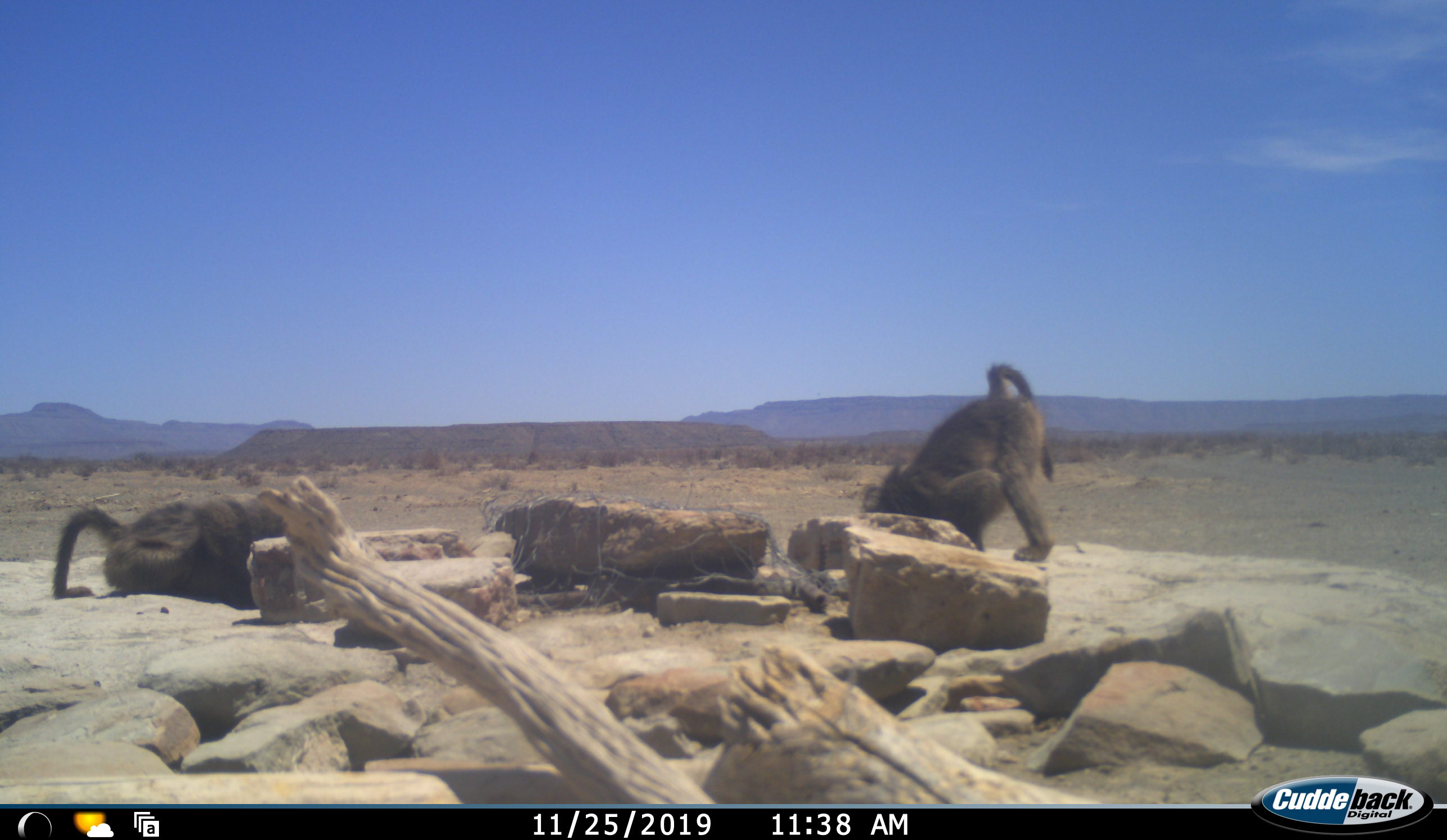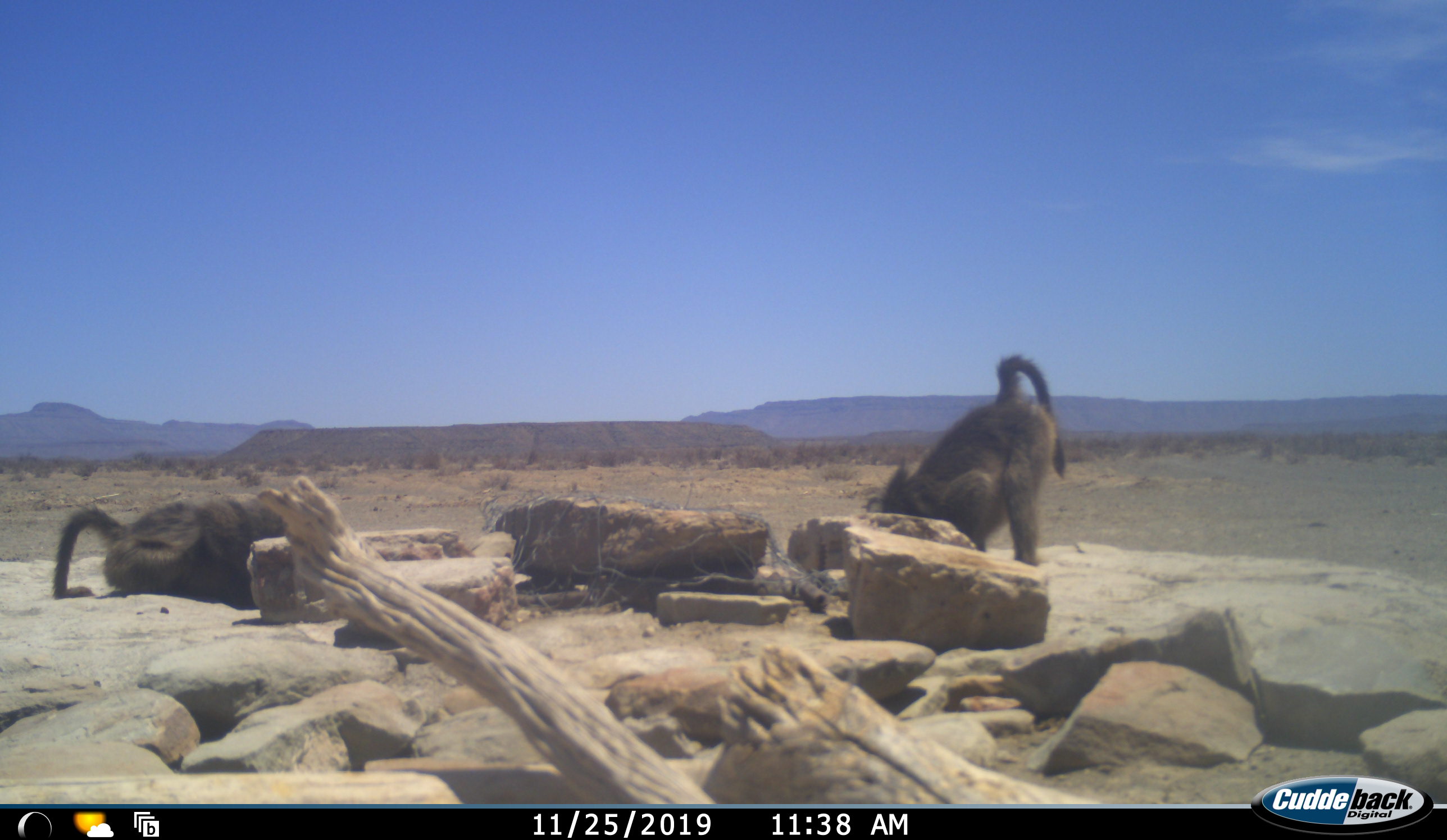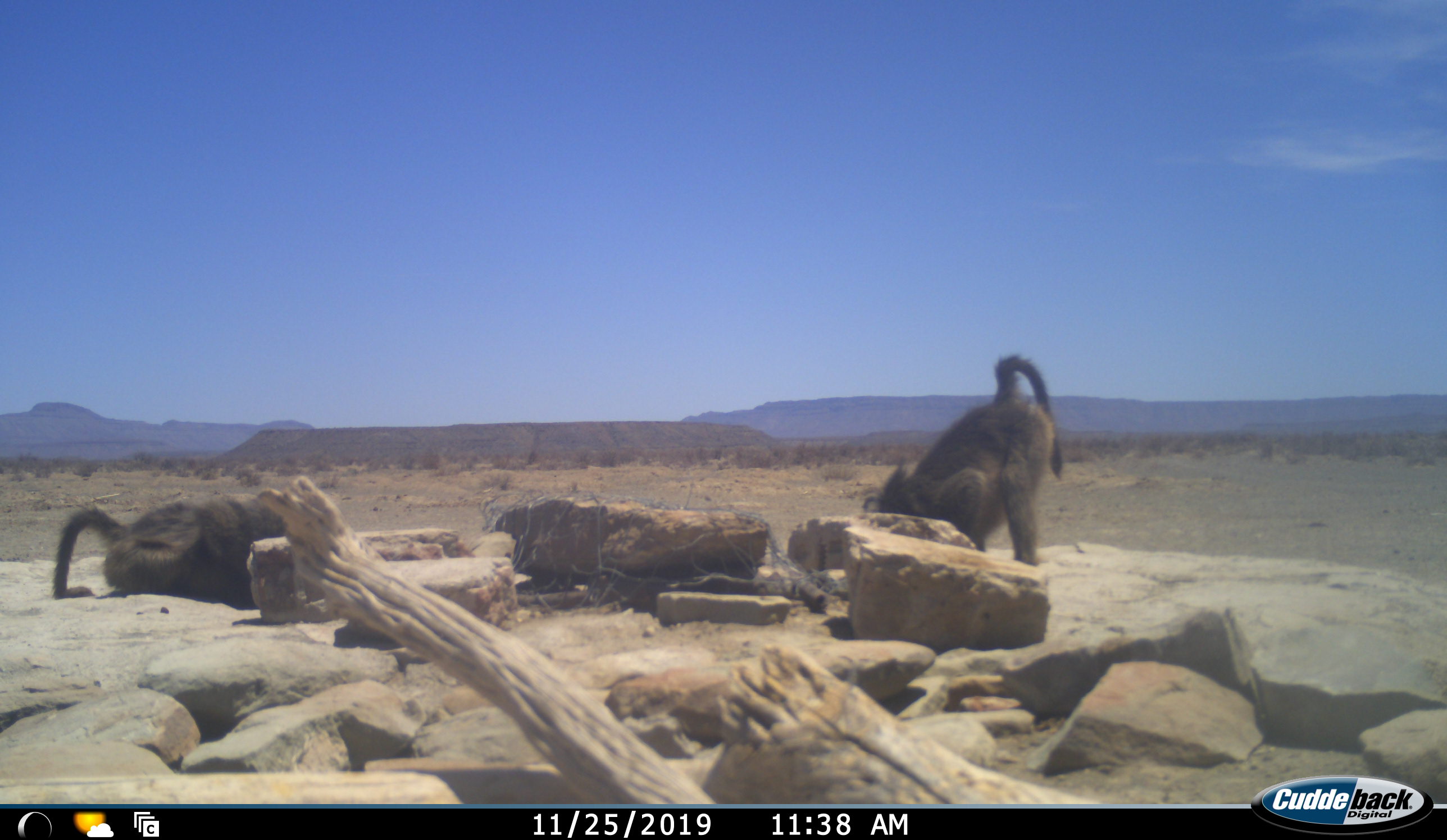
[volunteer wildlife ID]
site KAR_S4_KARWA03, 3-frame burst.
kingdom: Animalia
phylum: Chordata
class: Mammalia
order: Primates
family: Cercopithecidae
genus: Papio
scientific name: Papio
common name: baboon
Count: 2.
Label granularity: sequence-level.